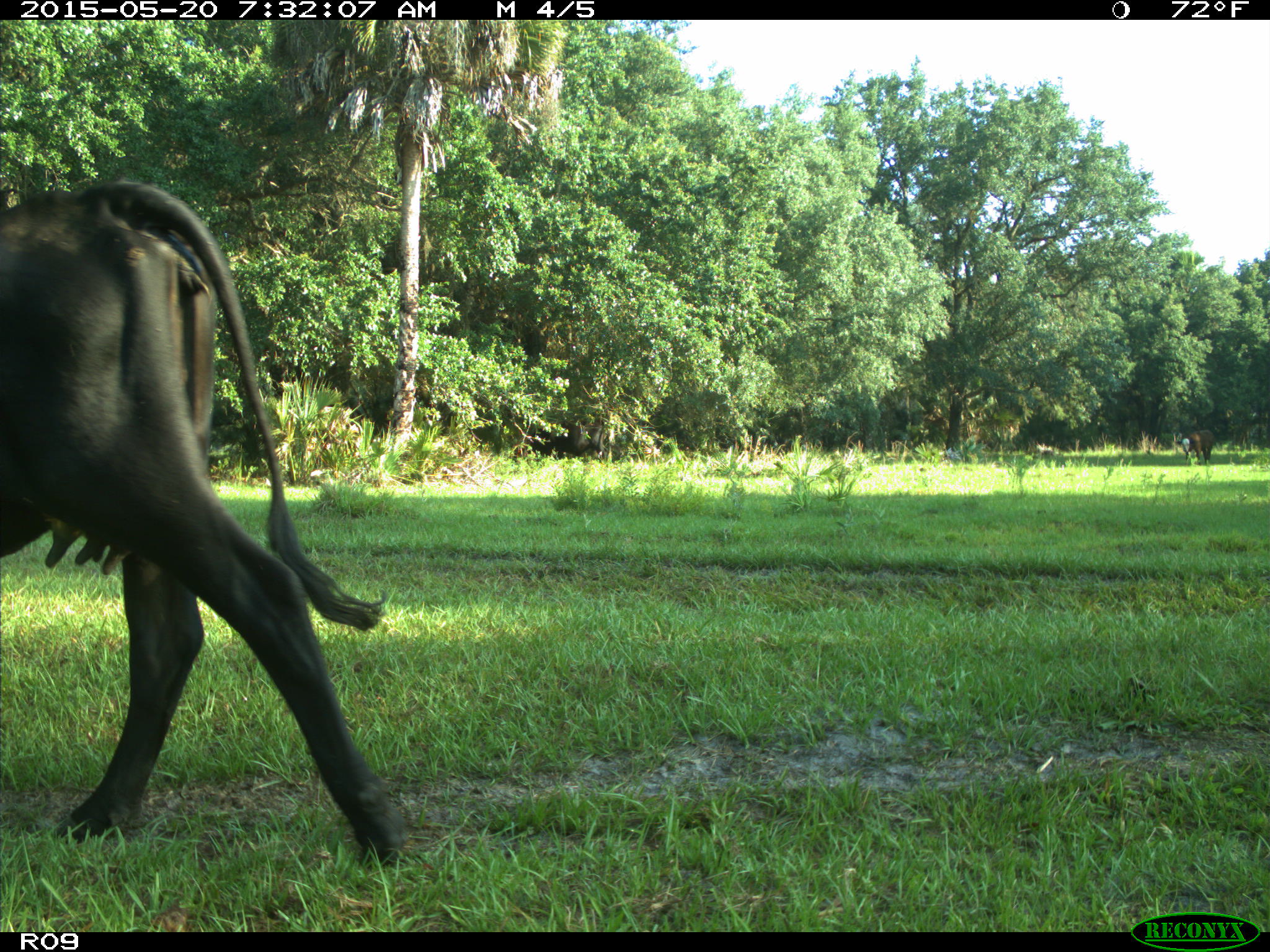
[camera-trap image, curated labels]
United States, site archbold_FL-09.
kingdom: Animalia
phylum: Chordata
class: Mammalia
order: Artiodactyla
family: Bovidae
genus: Bos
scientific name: Bos taurus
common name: domestic cow